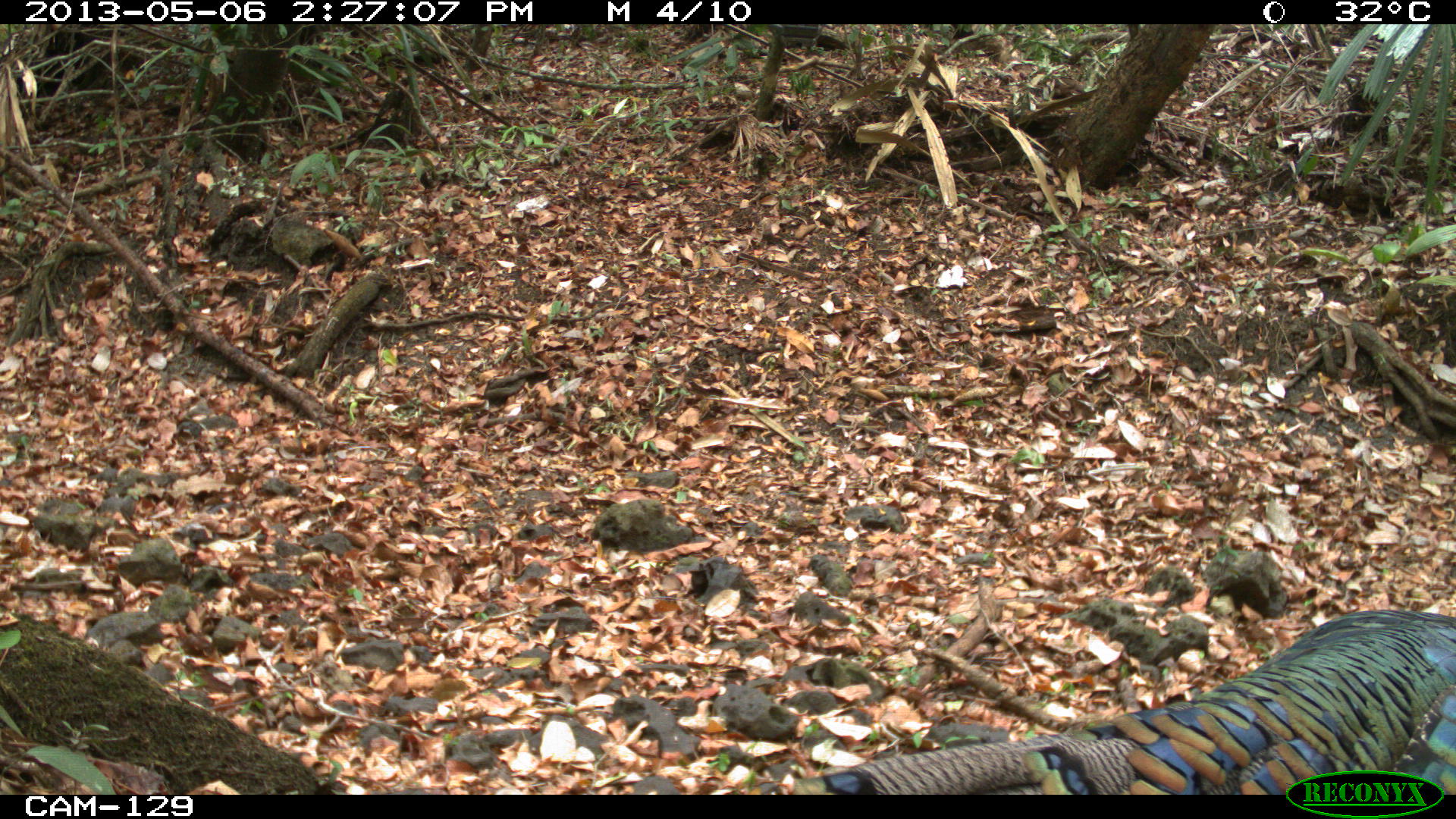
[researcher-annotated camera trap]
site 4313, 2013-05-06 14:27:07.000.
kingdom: Animalia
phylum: Chordata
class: Aves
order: Galliformes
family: Phasianidae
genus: Meleagris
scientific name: Meleagris ocellata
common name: ocellated turkey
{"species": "Meleagris ocellata (ocellated turkey)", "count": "1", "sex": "male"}